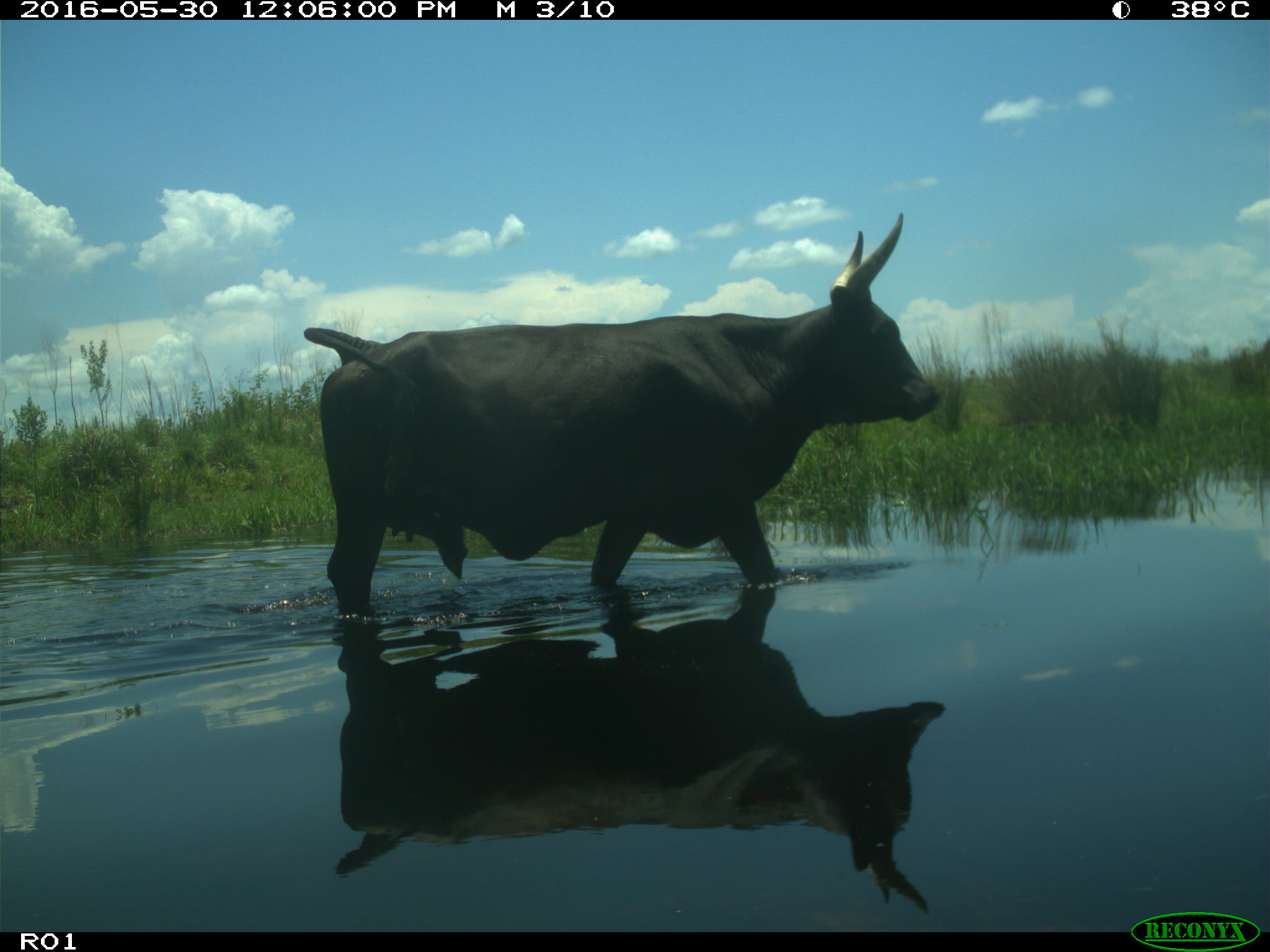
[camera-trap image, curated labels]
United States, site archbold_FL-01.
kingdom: Animalia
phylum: Chordata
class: Mammalia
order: Artiodactyla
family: Bovidae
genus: Bos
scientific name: Bos taurus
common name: domestic cow